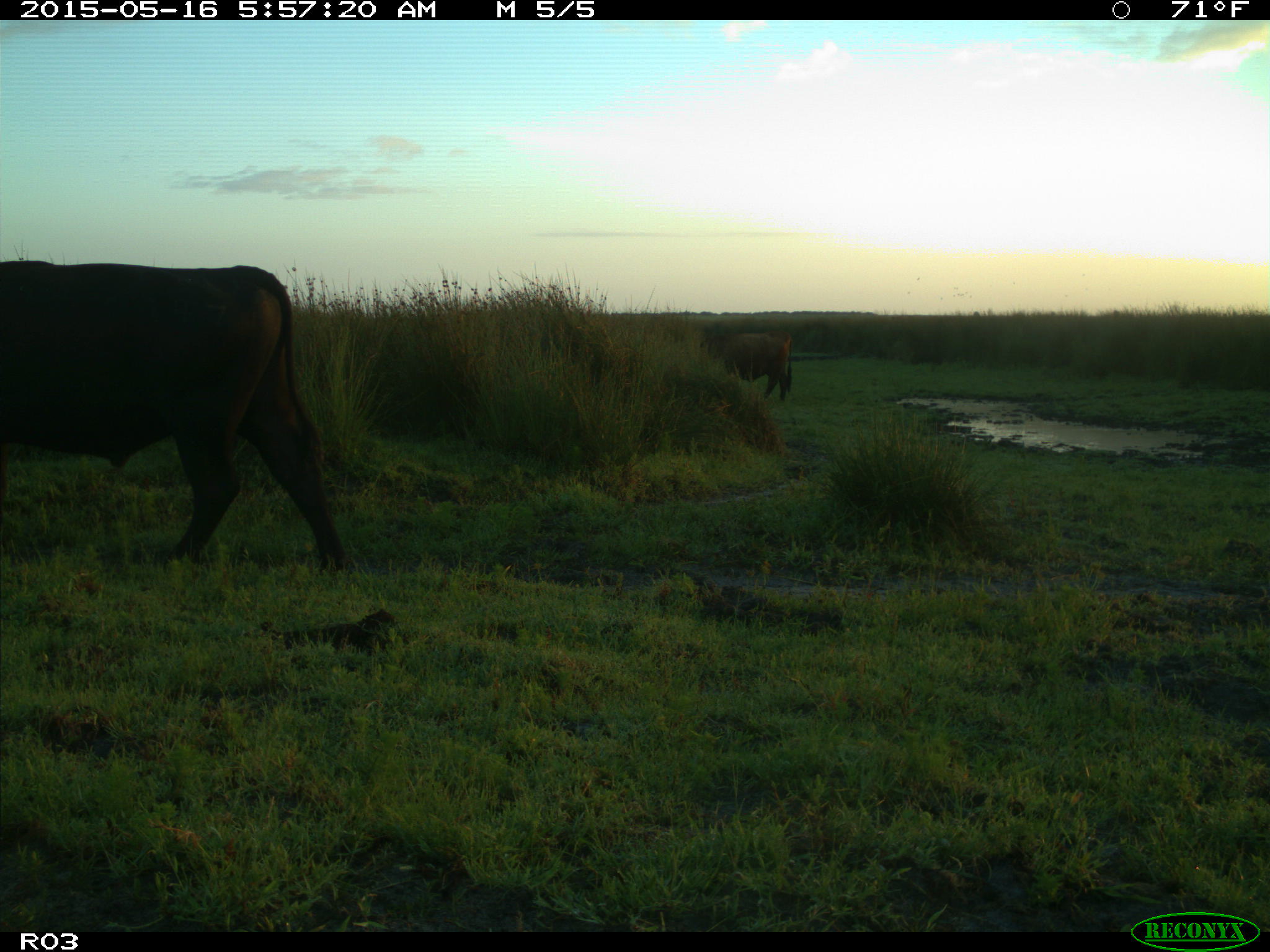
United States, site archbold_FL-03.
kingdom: Animalia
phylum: Chordata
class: Mammalia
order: Artiodactyla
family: Bovidae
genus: Bos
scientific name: Bos taurus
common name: domestic cow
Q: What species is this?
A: Bos taurus (domestic cow).